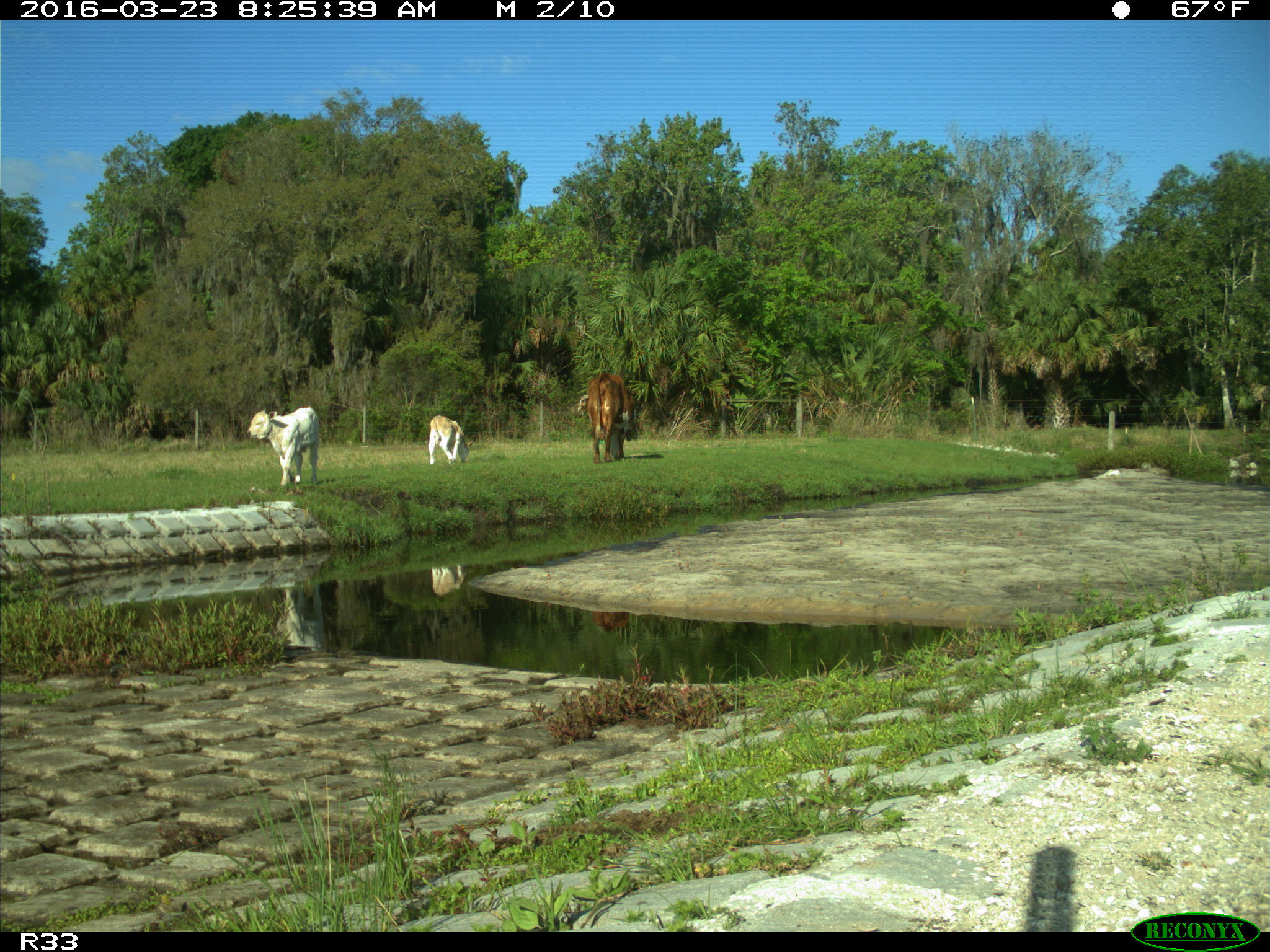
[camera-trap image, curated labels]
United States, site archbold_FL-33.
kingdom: Animalia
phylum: Chordata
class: Mammalia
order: Artiodactyla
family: Bovidae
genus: Bos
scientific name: Bos taurus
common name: domestic cow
Bos taurus (domestic cow).